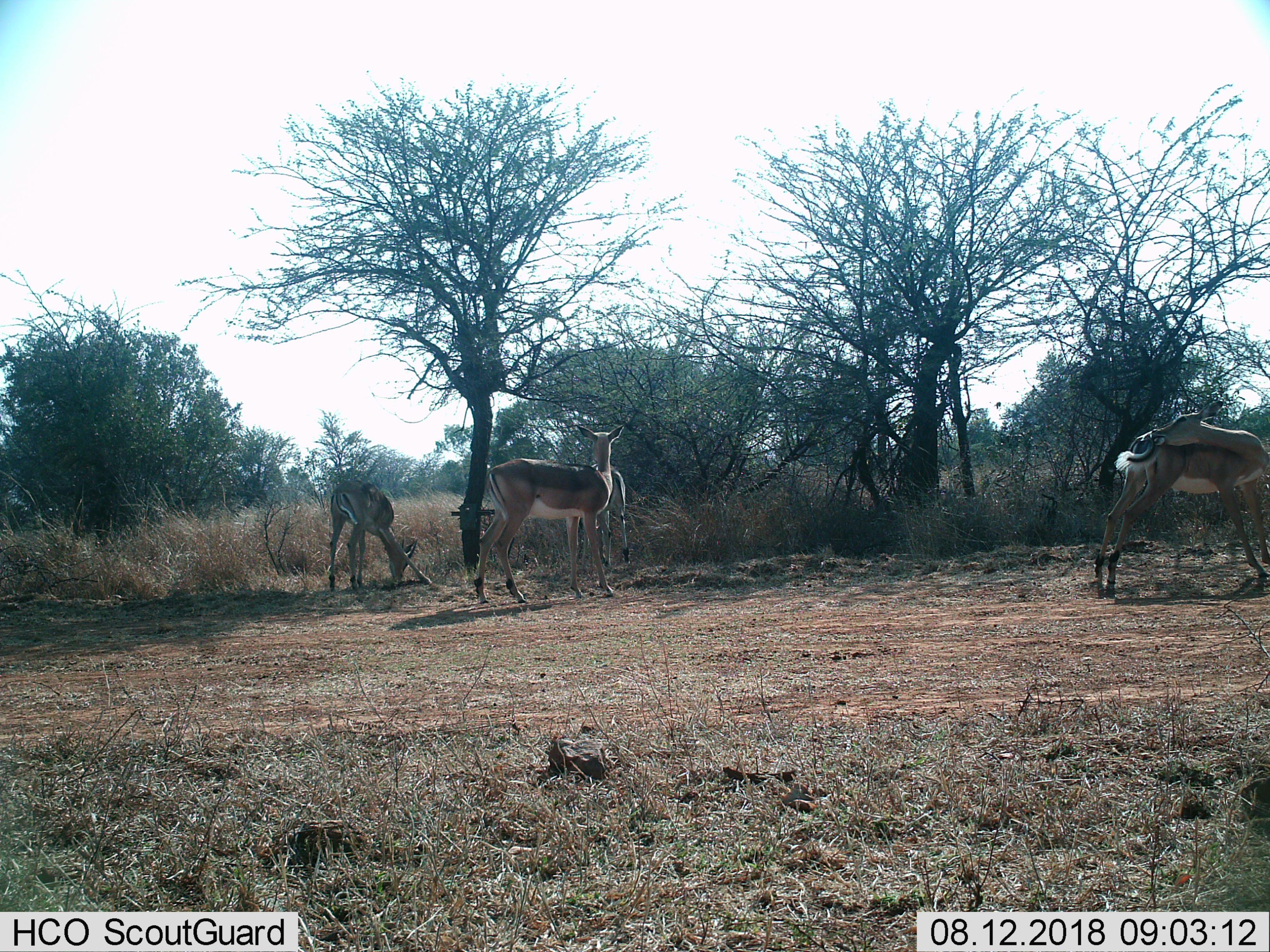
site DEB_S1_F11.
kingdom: Animalia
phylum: Chordata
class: Mammalia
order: Artiodactyla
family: Bovidae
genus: Aepyceros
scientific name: Aepyceros melampus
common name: impala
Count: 4.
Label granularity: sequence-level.